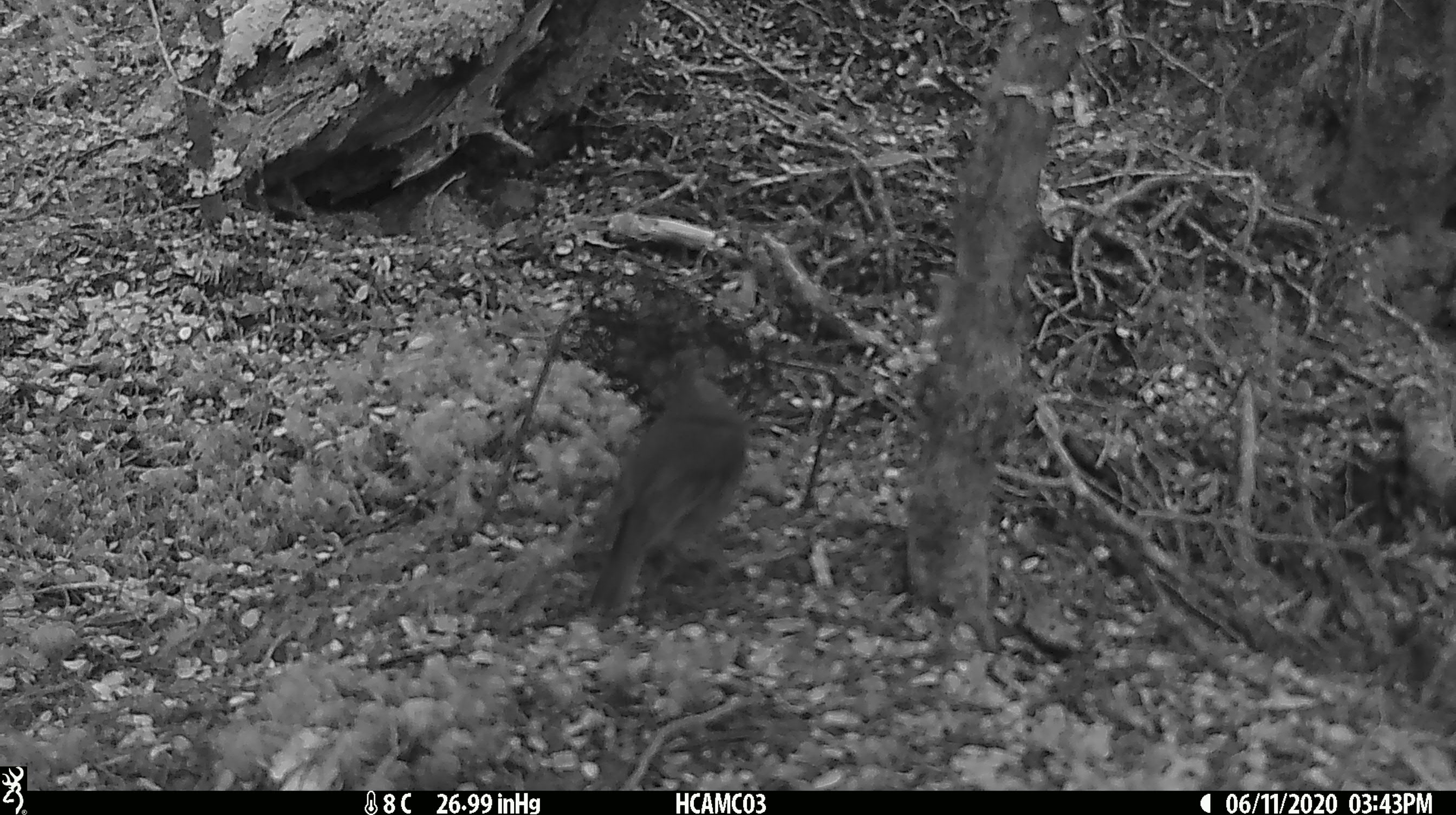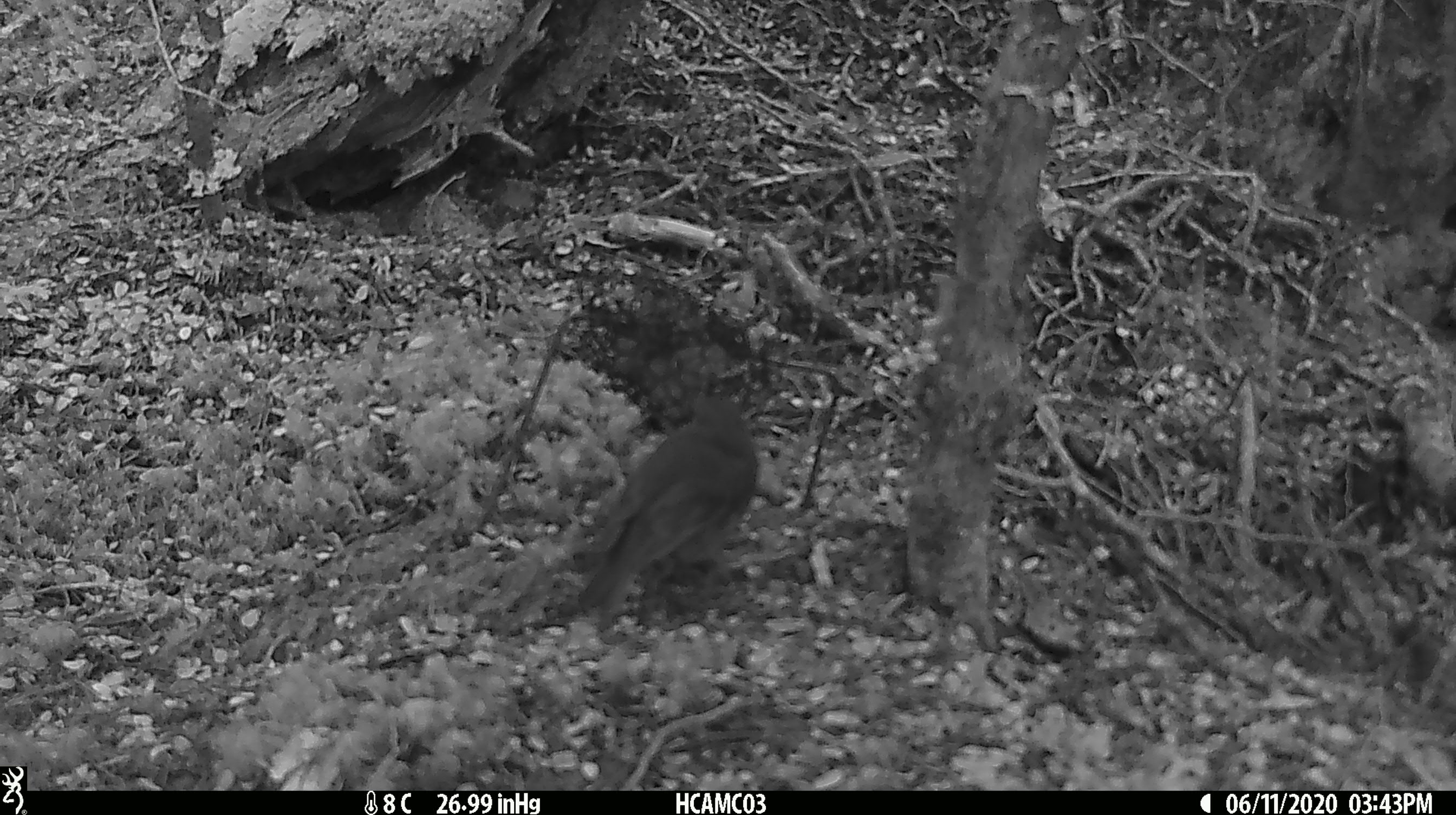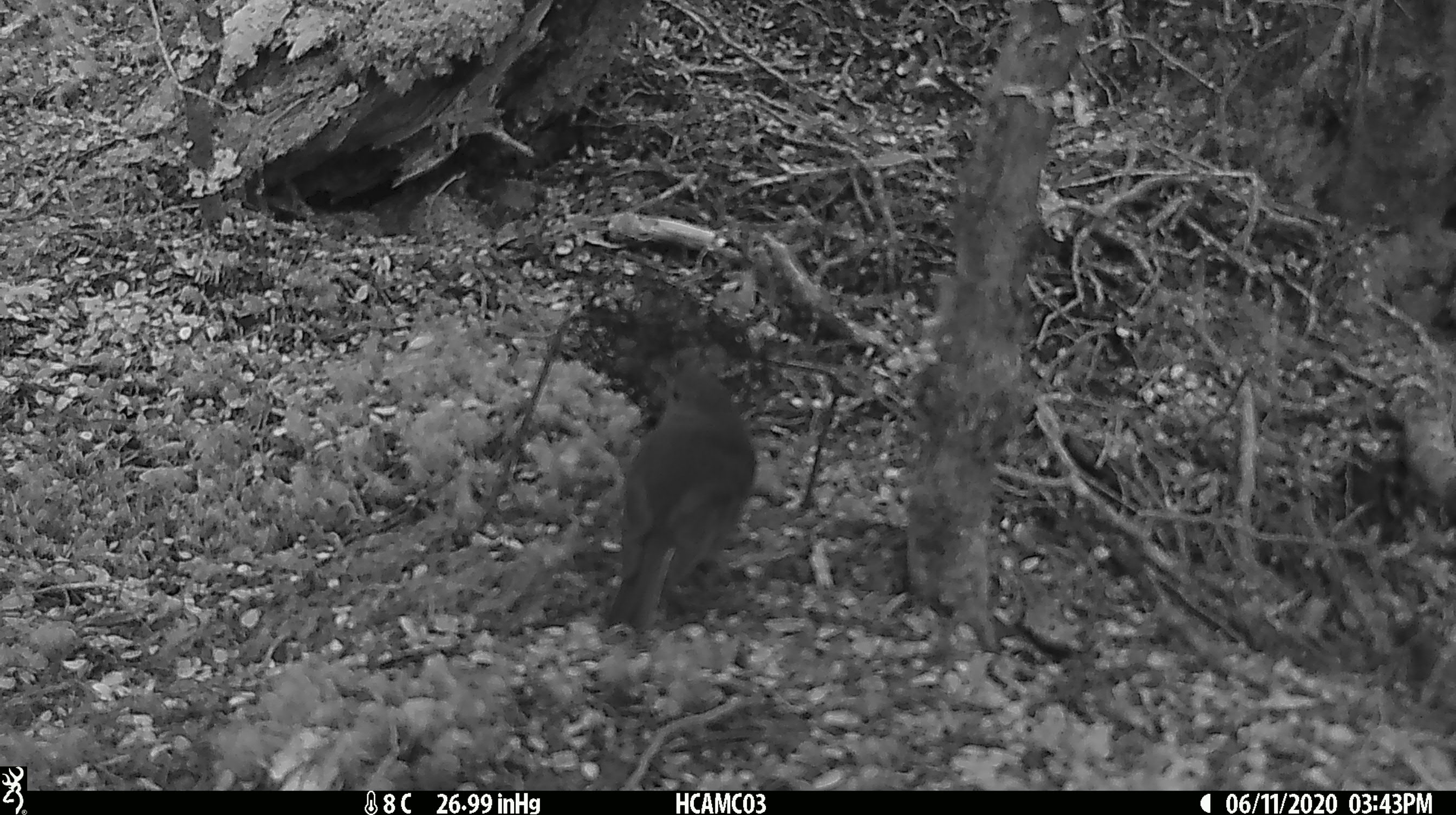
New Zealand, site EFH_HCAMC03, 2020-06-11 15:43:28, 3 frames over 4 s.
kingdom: Animalia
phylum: Chordata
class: Aves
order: Passeriformes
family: Petroicidae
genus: Petroica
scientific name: Petroica australis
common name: new zealand robin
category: robin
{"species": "robin (new zealand robin) (Petroica australis)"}